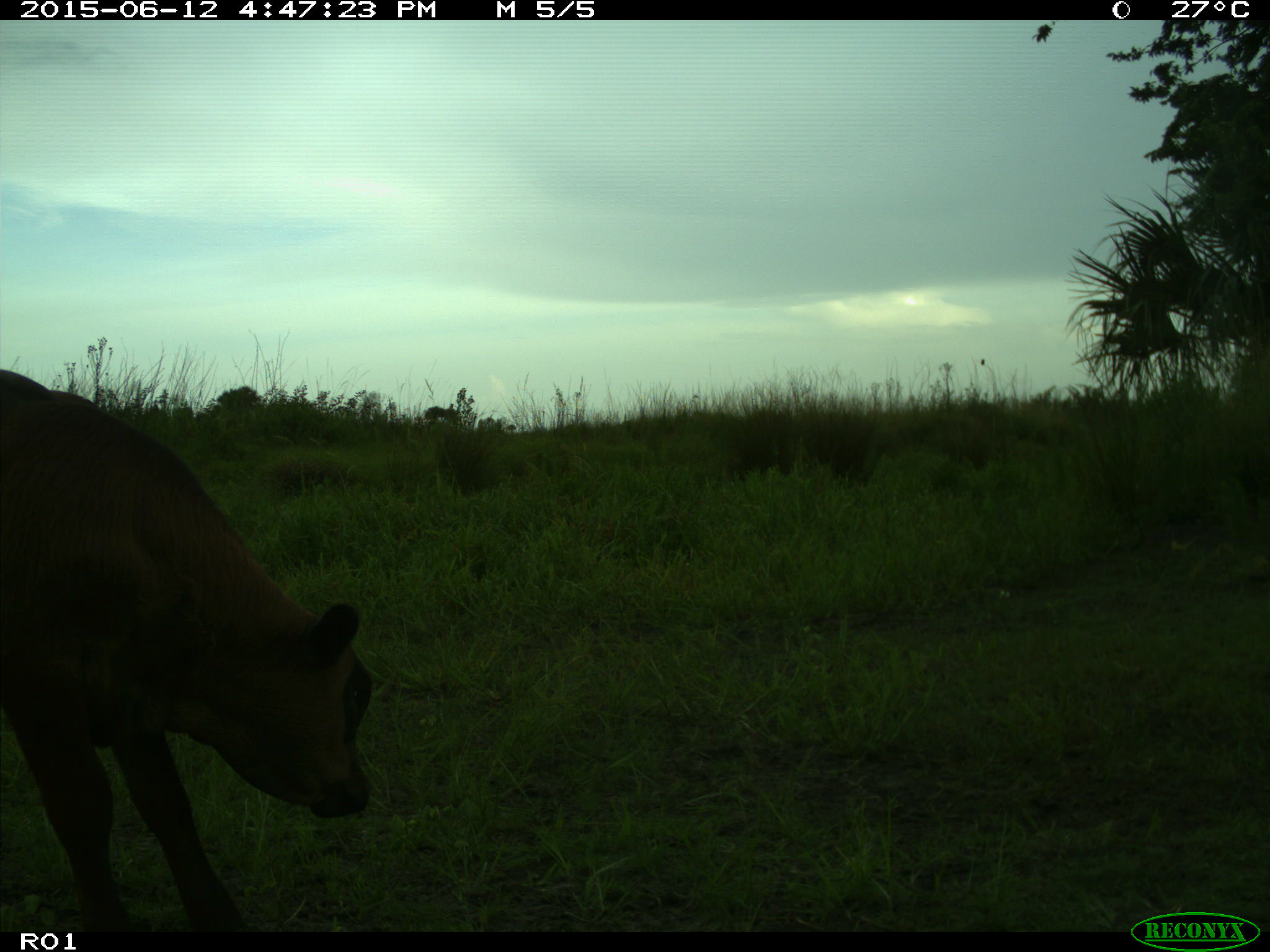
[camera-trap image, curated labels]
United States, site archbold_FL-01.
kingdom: Animalia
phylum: Chordata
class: Mammalia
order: Artiodactyla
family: Bovidae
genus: Bos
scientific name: Bos taurus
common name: domestic cow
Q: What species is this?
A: Bos taurus (domestic cow).